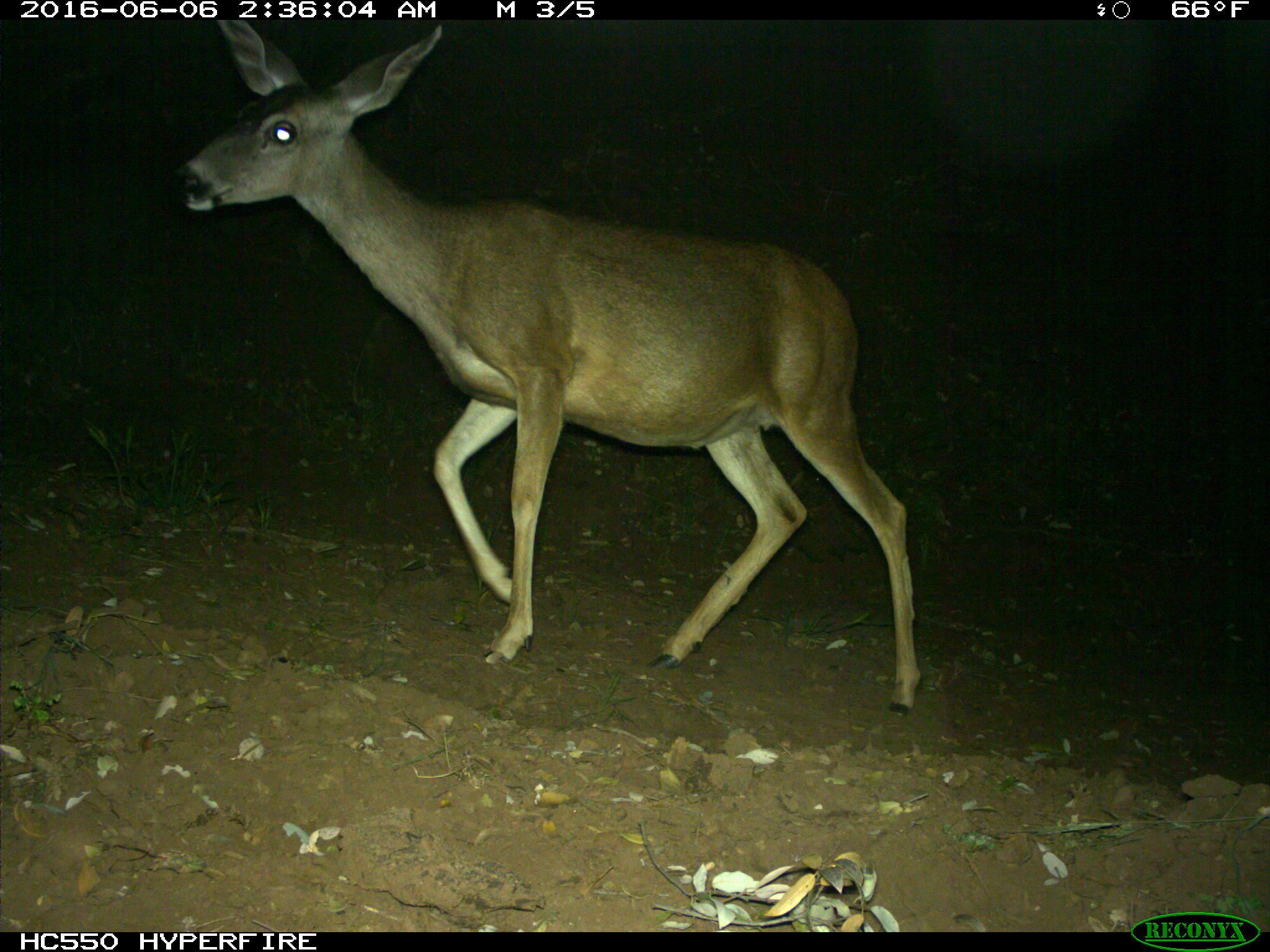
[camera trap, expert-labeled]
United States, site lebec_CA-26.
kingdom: Animalia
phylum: Chordata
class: Mammalia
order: Artiodactyla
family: Cervidae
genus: Odocoileus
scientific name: Odocoileus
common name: deer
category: unidentified deer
Unidentified deer (deer) (Odocoileus).